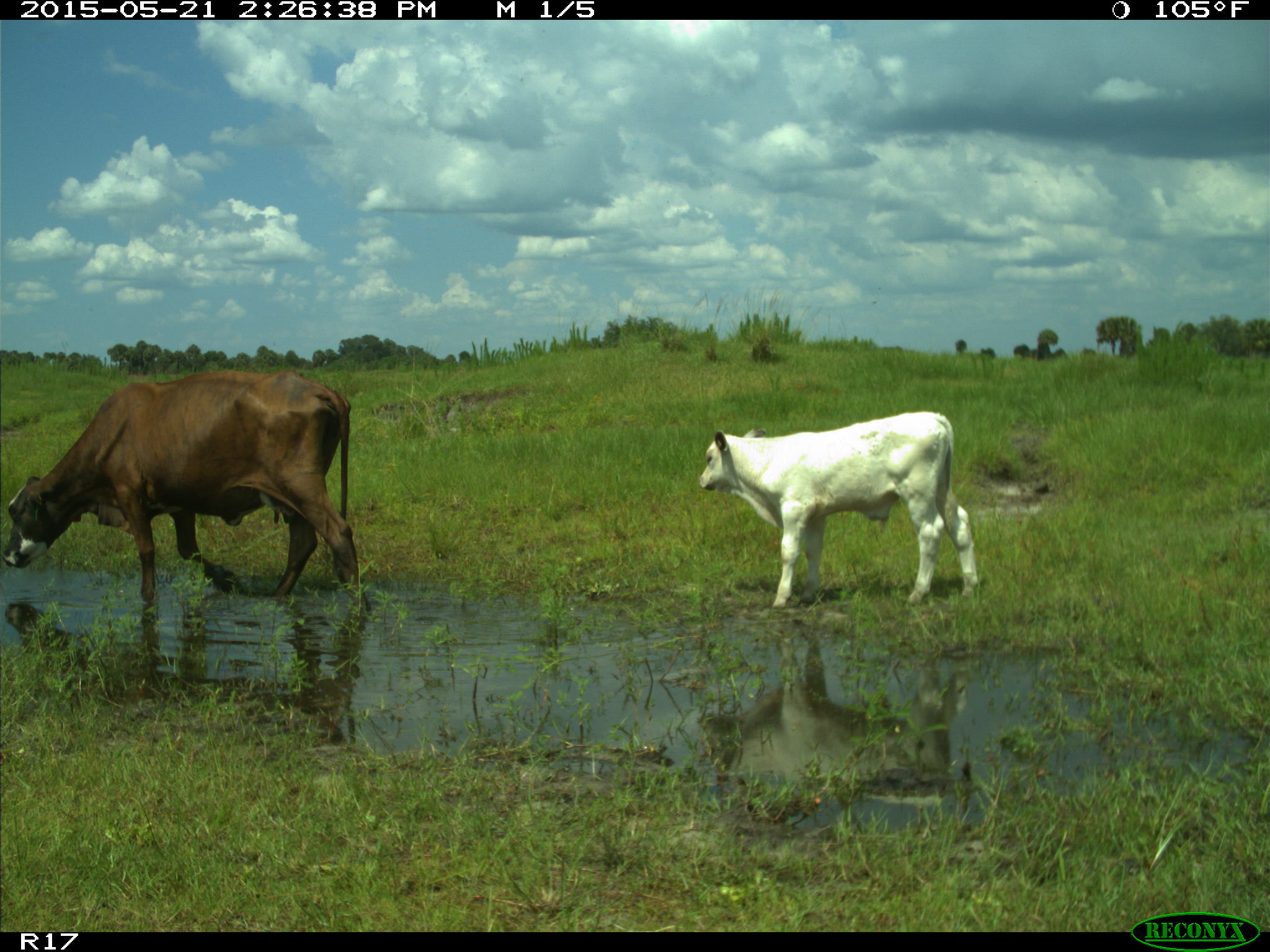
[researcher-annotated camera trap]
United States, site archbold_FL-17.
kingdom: Animalia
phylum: Chordata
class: Mammalia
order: Artiodactyla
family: Bovidae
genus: Bos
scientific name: Bos taurus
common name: domestic cow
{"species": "Bos taurus (domestic cow)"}